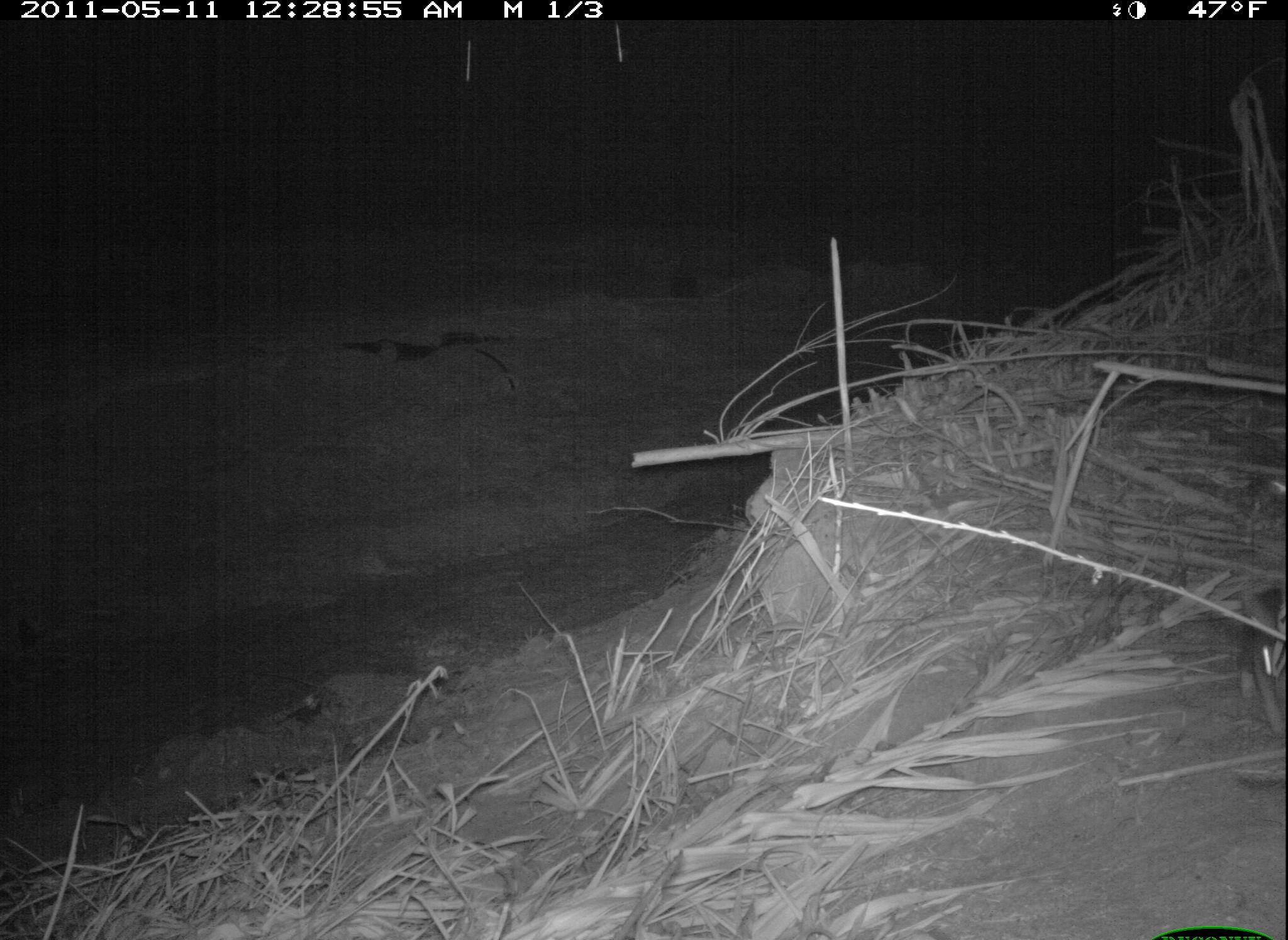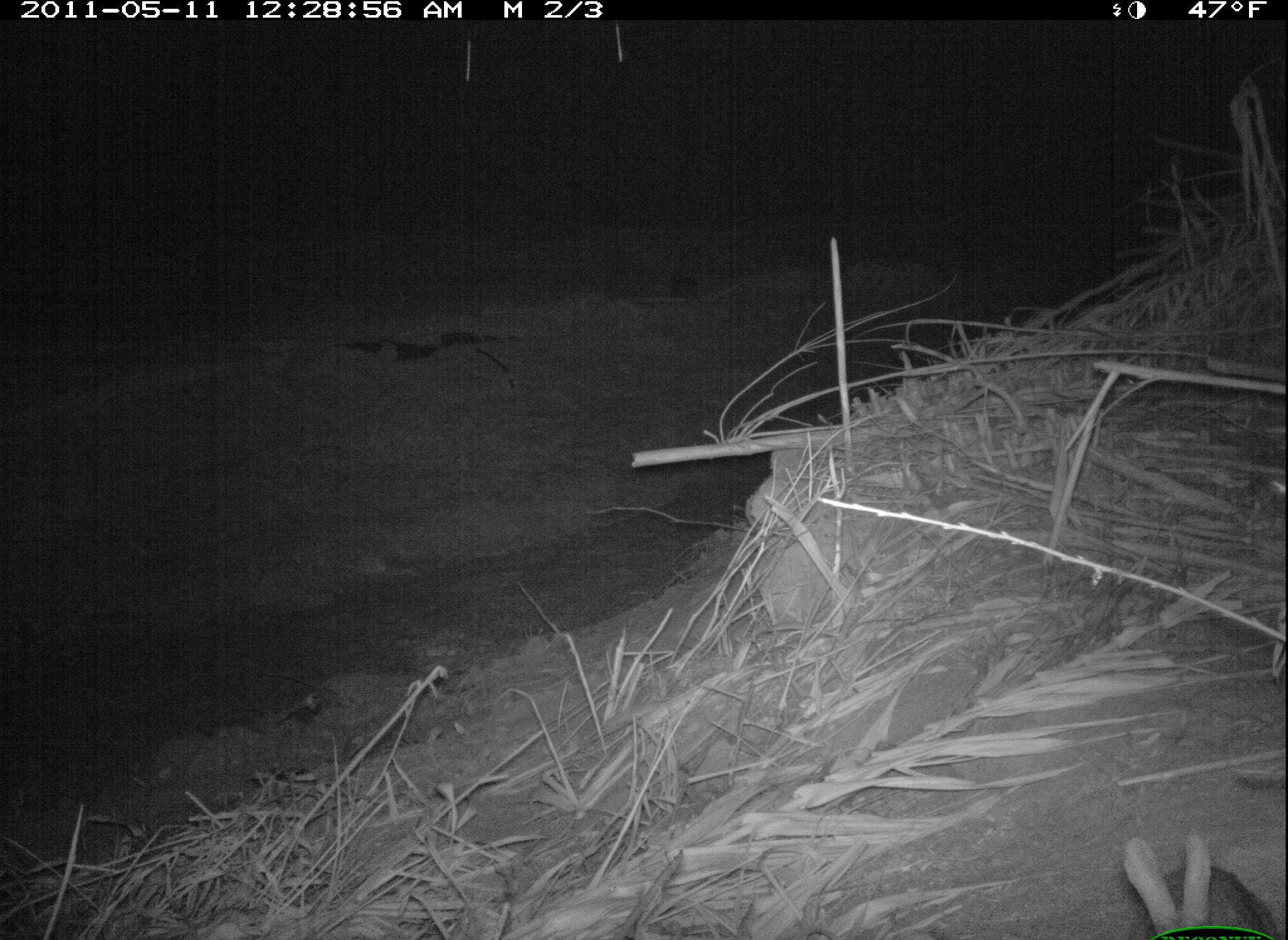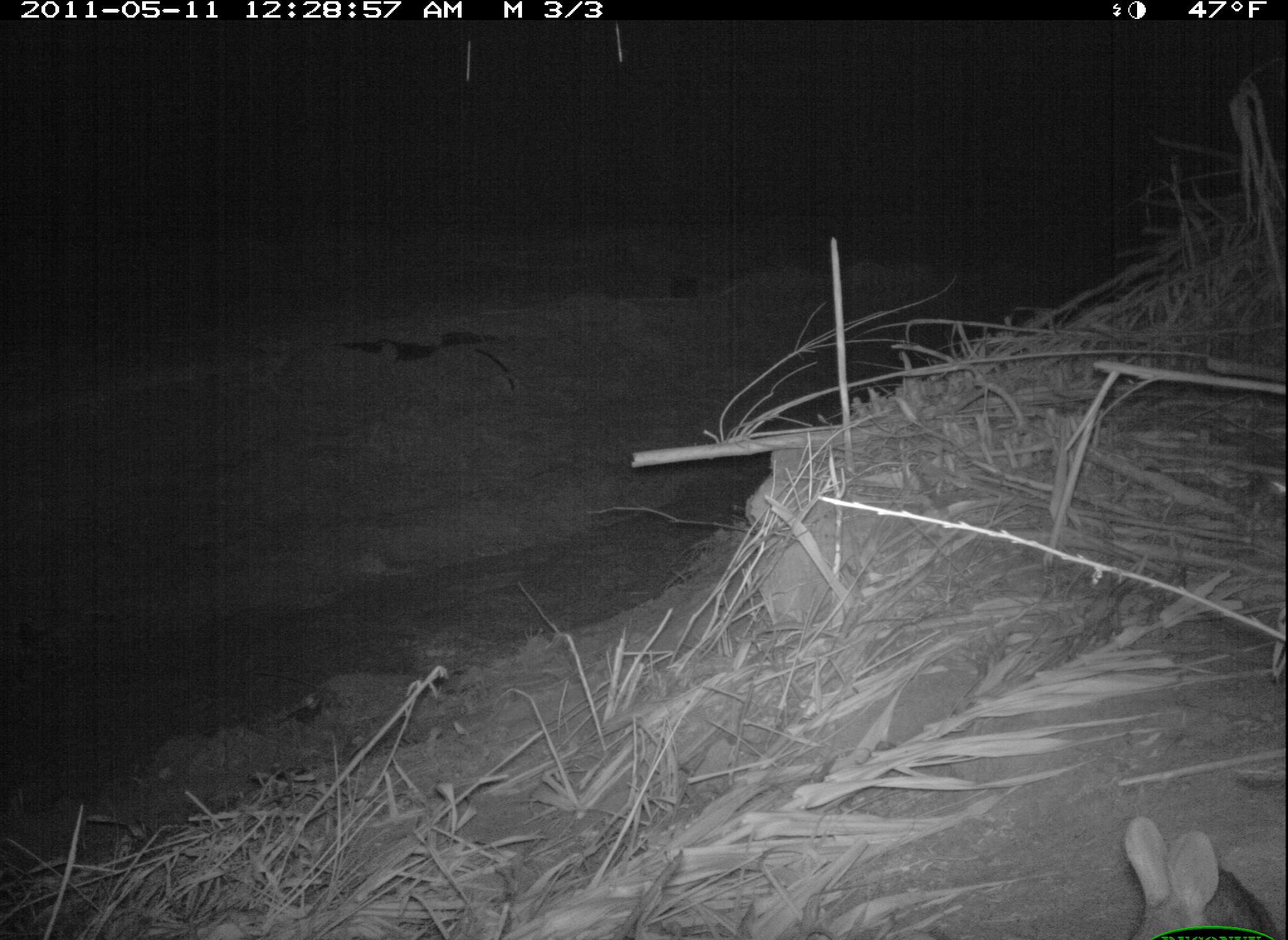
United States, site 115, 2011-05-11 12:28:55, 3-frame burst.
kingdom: Animalia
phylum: Chordata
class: Mammalia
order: Lagomorpha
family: Leporidae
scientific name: Leporidae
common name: rabbits and hares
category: rabbit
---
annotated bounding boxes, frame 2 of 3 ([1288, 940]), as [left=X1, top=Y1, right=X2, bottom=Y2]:
rabbit: [left=1104, top=820, right=1275, bottom=940]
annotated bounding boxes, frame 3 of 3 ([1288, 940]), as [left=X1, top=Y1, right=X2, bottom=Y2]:
rabbit: [left=1104, top=796, right=1274, bottom=940]